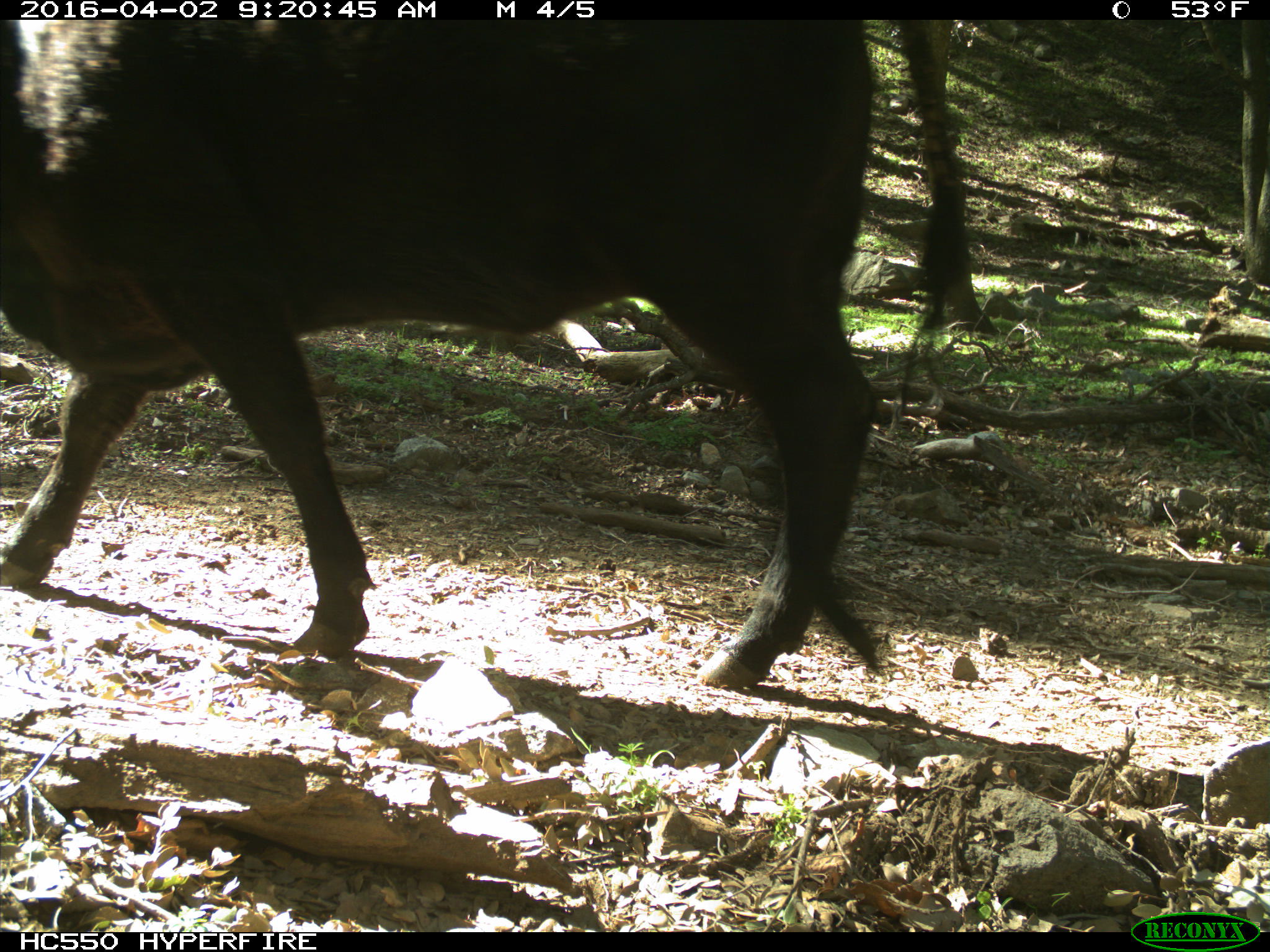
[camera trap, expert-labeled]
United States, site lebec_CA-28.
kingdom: Animalia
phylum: Chordata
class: Mammalia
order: Artiodactyla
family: Bovidae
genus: Bos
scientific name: Bos taurus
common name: domestic cow